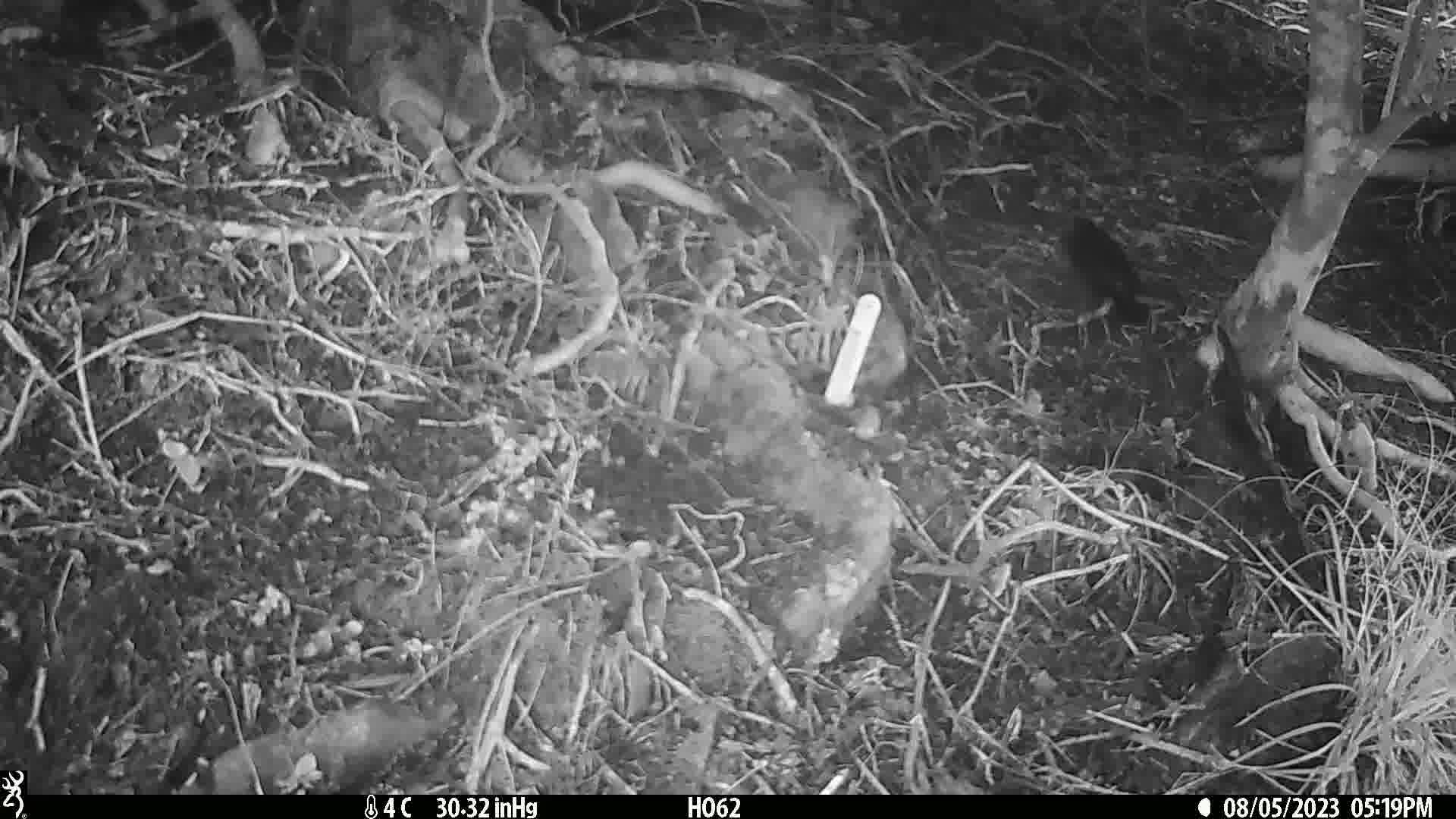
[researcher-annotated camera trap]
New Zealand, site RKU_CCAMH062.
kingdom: Animalia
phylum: Chordata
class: Aves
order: Passeriformes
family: Turdidae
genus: Turdus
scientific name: Turdus merula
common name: eurasian blackbird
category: blackbird